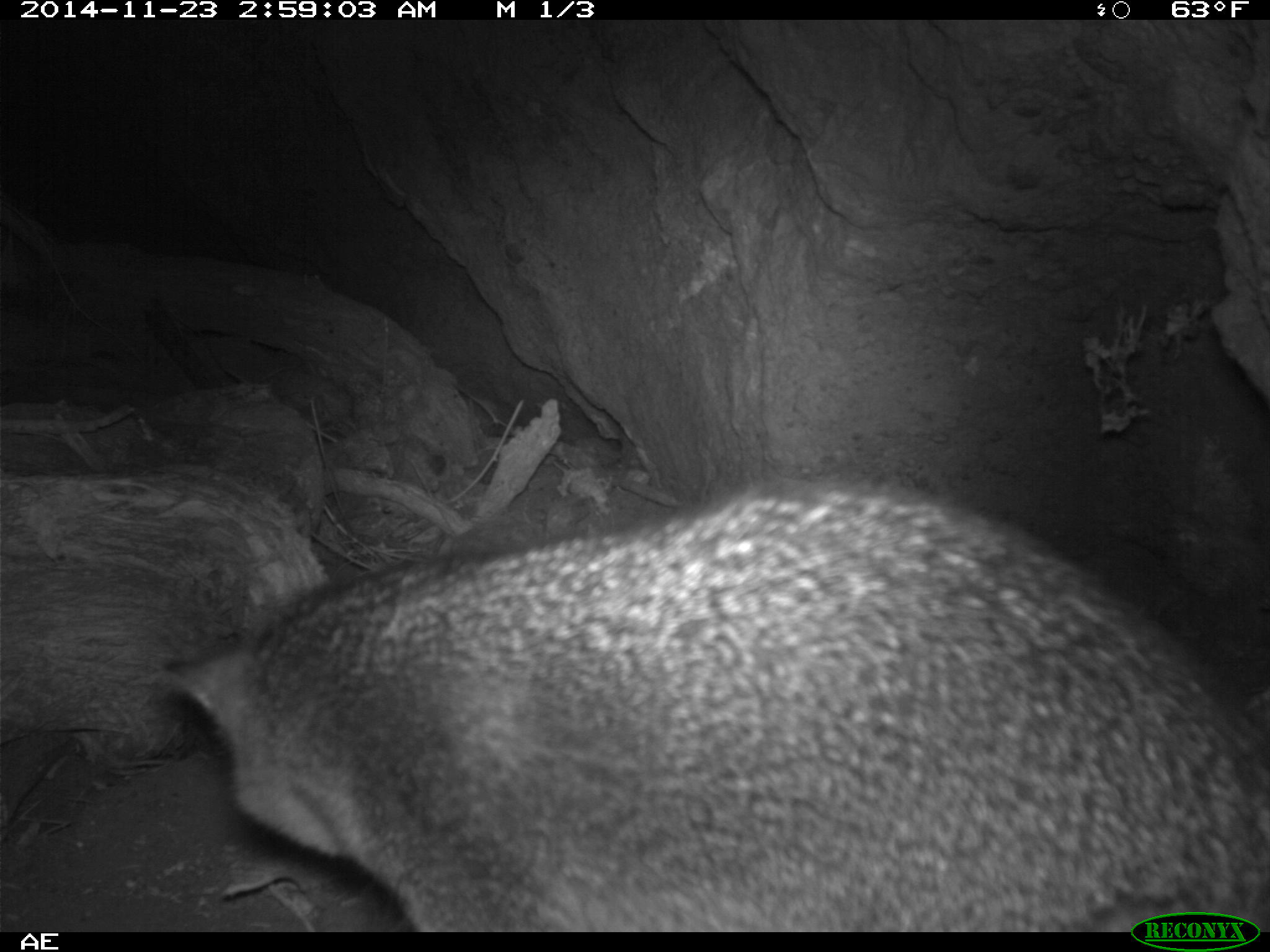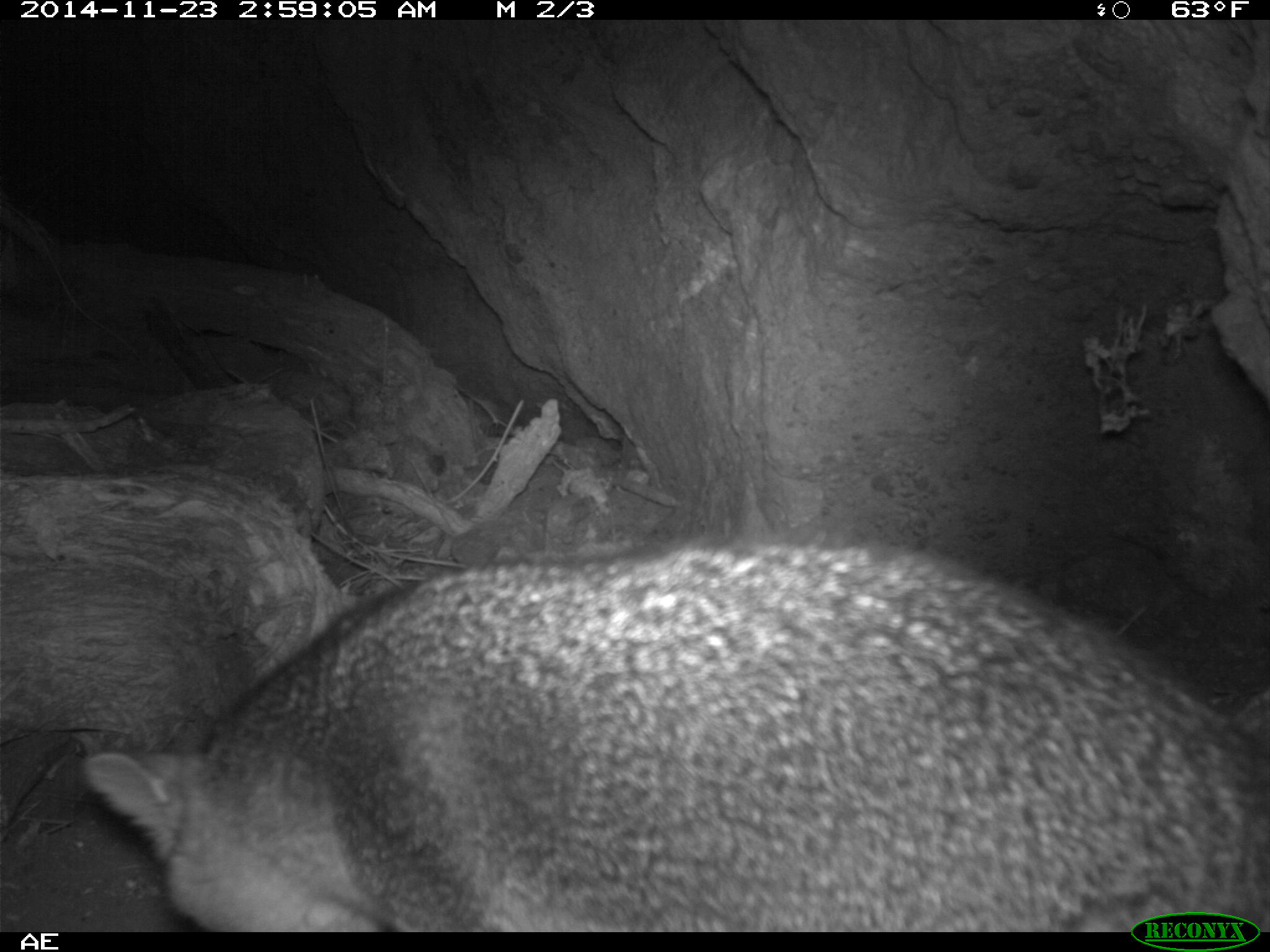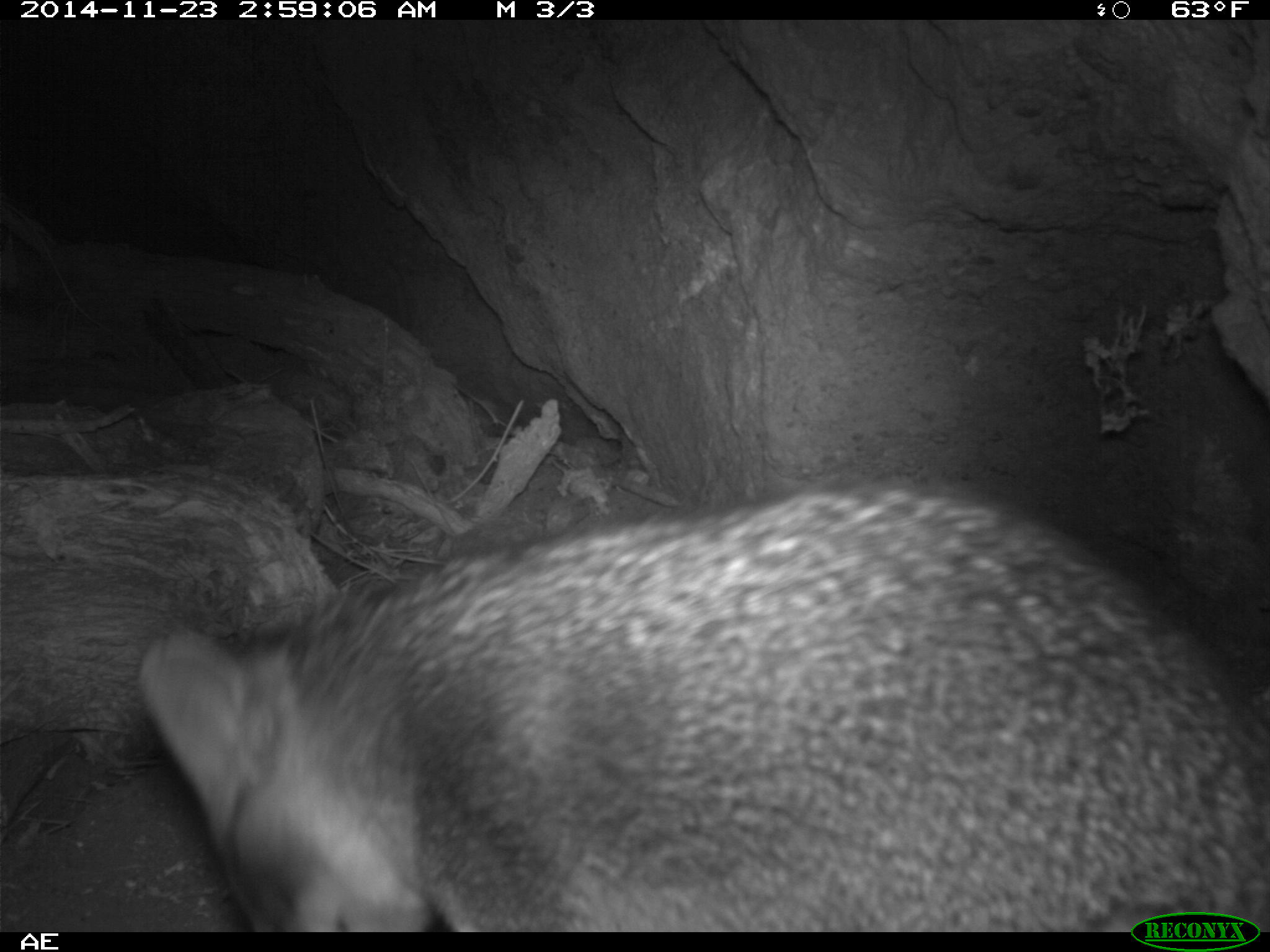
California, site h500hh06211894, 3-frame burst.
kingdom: Animalia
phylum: Chordata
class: Mammalia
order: Carnivora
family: Canidae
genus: Urocyon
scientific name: Urocyon littoralis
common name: island fox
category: fox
Fox (island fox) (Urocyon littoralis).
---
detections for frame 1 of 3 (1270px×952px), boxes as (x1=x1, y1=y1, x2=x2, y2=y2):
fox: (x1=156, y1=470, x2=1269, y2=931)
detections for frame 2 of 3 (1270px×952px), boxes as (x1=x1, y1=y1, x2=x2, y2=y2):
fox: (x1=81, y1=532, x2=1269, y2=933)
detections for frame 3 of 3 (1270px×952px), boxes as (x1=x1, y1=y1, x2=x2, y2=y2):
fox: (x1=140, y1=480, x2=1269, y2=931)